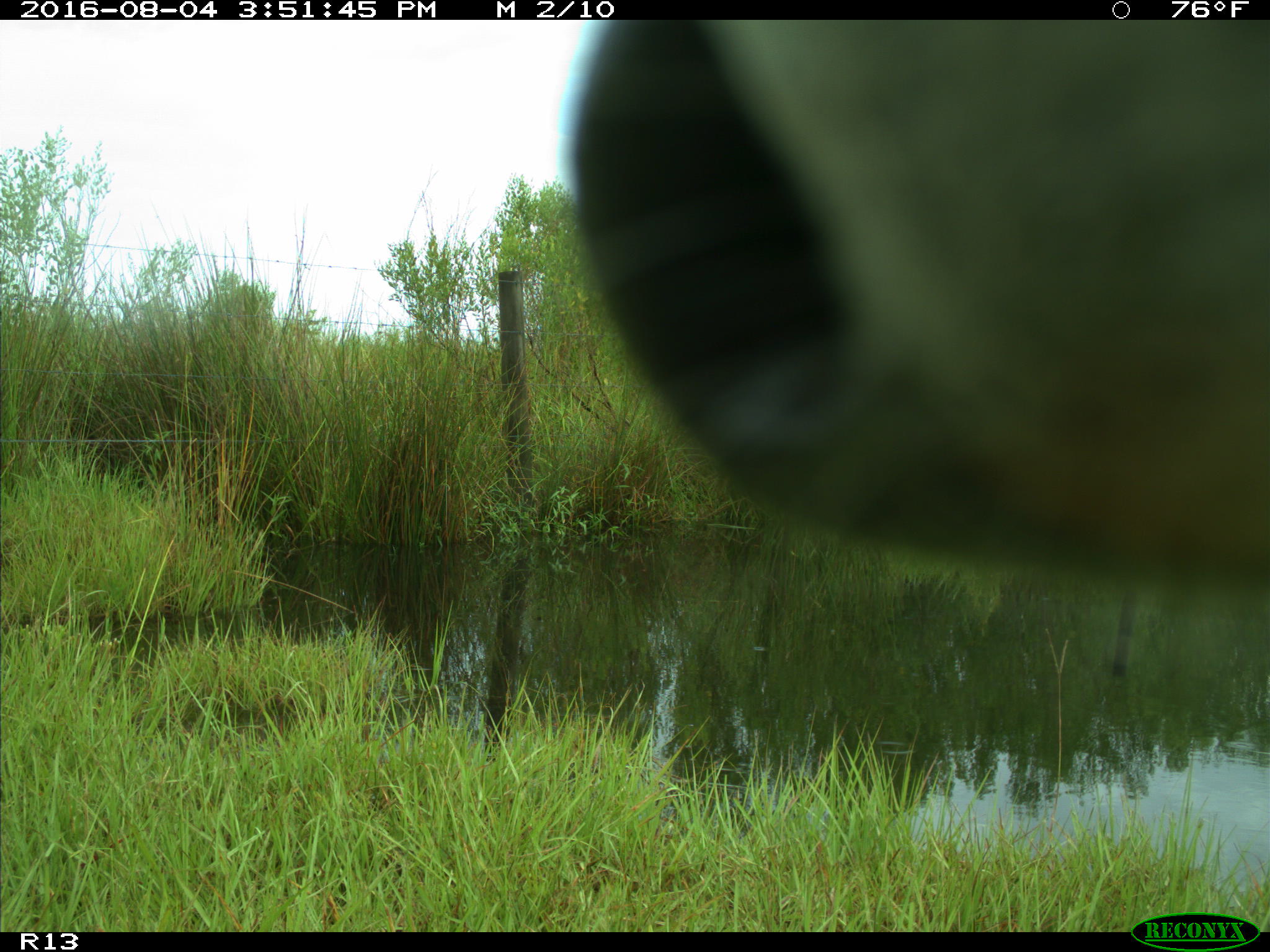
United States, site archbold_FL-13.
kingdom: Animalia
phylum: Chordata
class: Mammalia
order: Artiodactyla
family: Bovidae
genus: Bos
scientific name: Bos taurus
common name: domestic cow